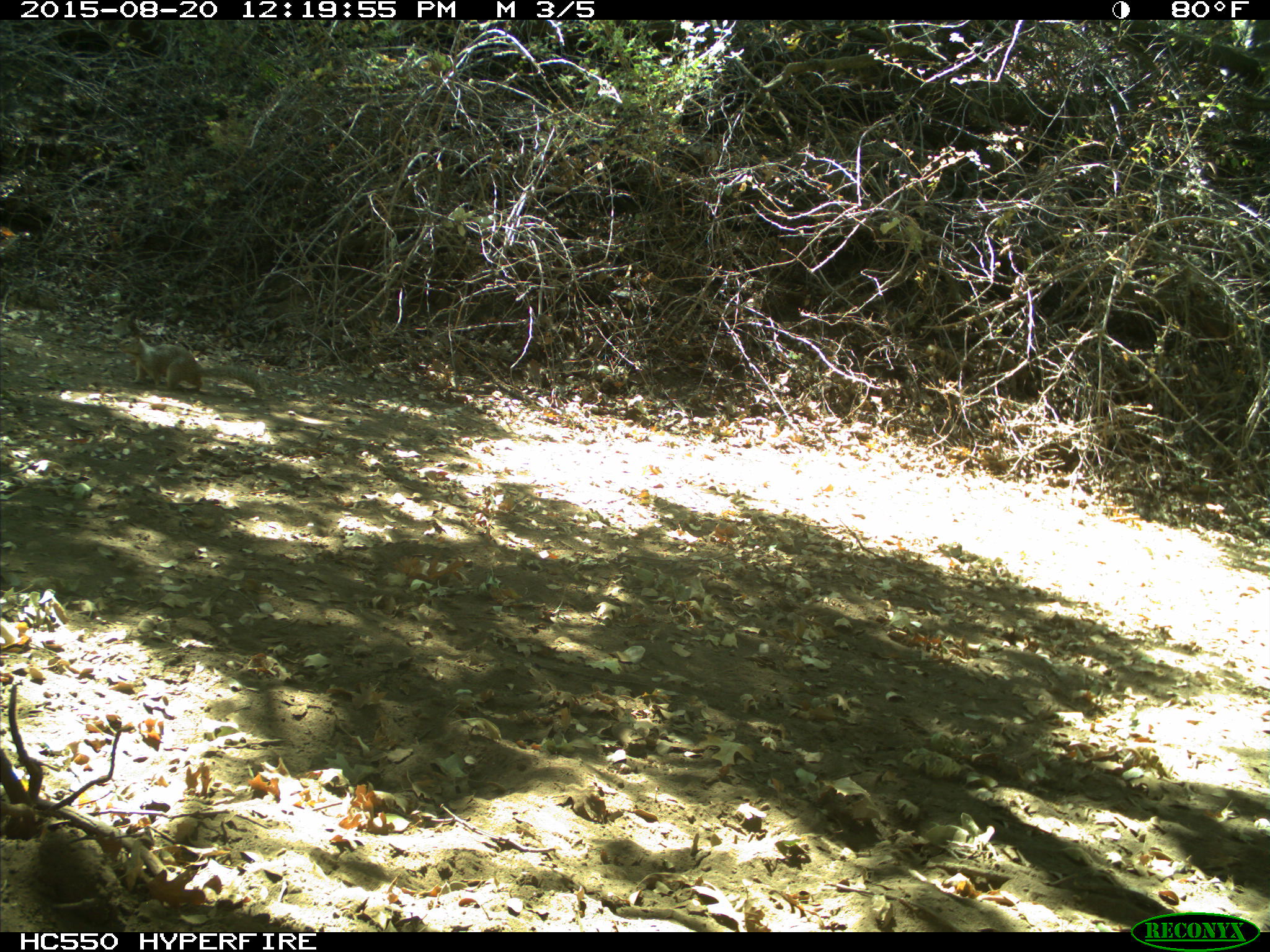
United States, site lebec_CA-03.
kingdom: Animalia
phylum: Chordata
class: Mammalia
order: Rodentia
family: Sciuridae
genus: Otospermophilus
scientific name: Otospermophilus beecheyi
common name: california ground squirrel